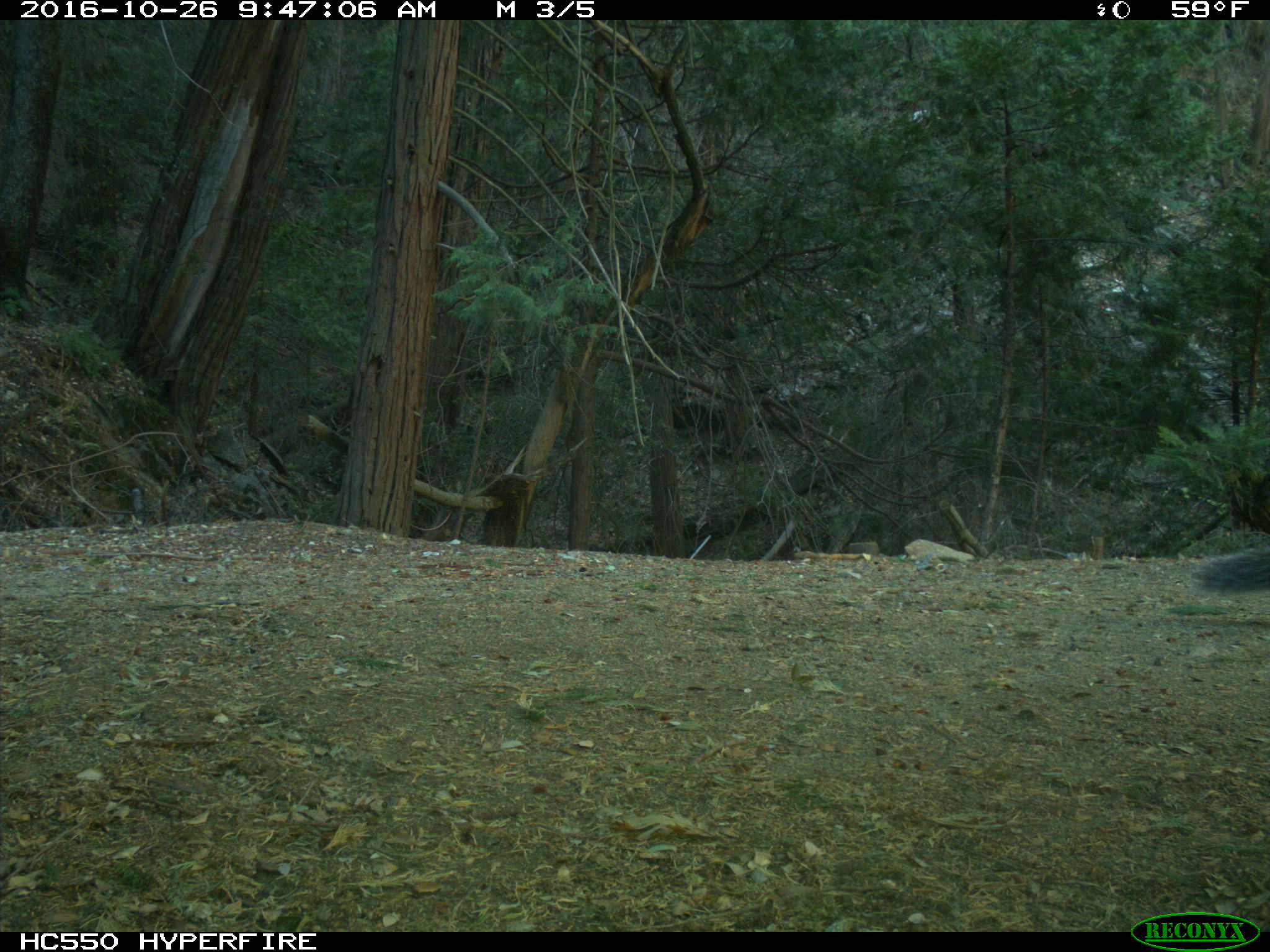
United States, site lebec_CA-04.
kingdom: Animalia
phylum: Chordata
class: Mammalia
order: Rodentia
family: Sciuridae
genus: Sciurus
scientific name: Sciurus carolinensis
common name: eastern gray squirrel